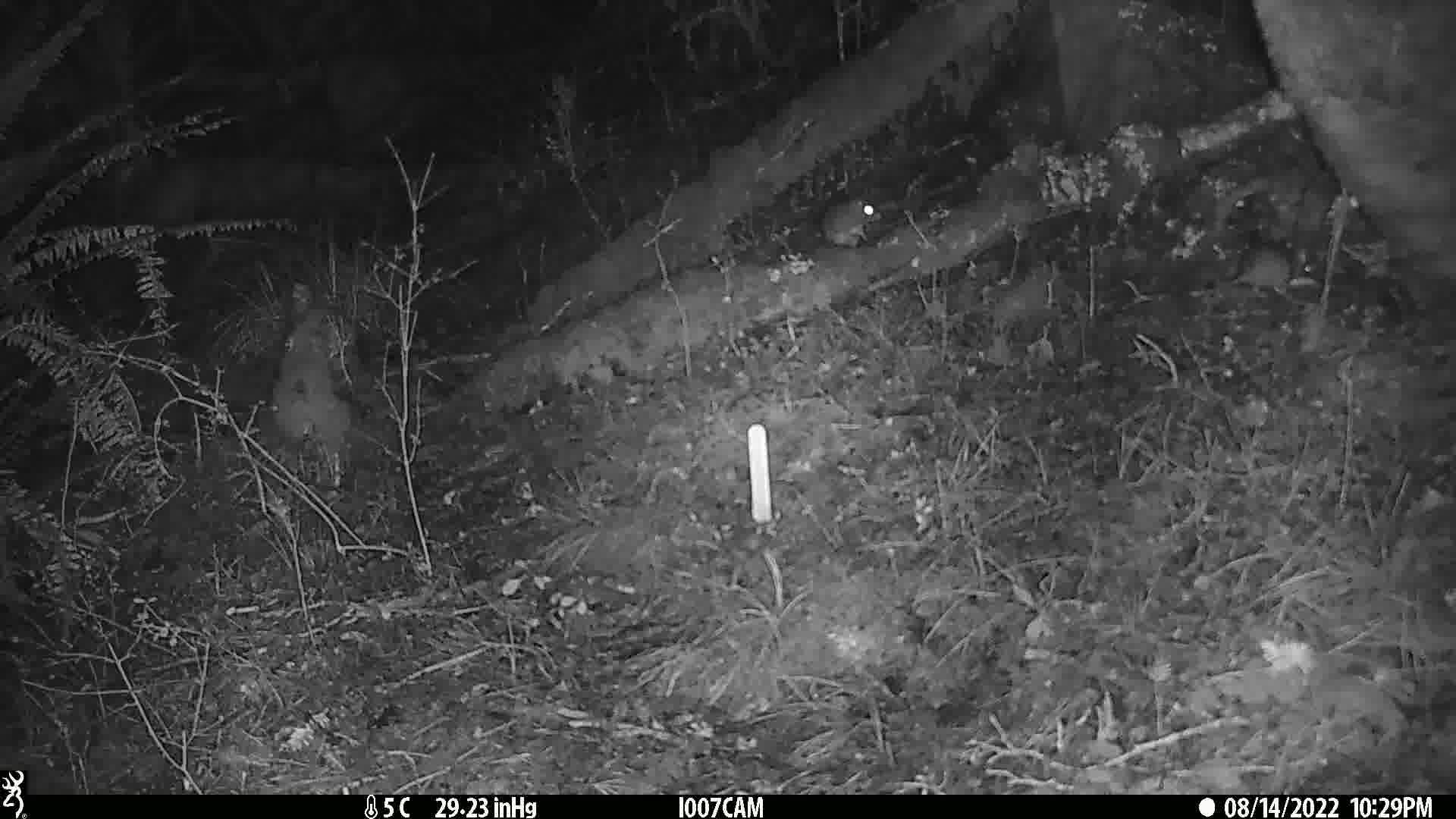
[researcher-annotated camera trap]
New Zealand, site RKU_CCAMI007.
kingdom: Animalia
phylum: Chordata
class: Mammalia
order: Rodentia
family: Muridae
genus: Rattus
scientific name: Rattus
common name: rat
Rat (Rattus).